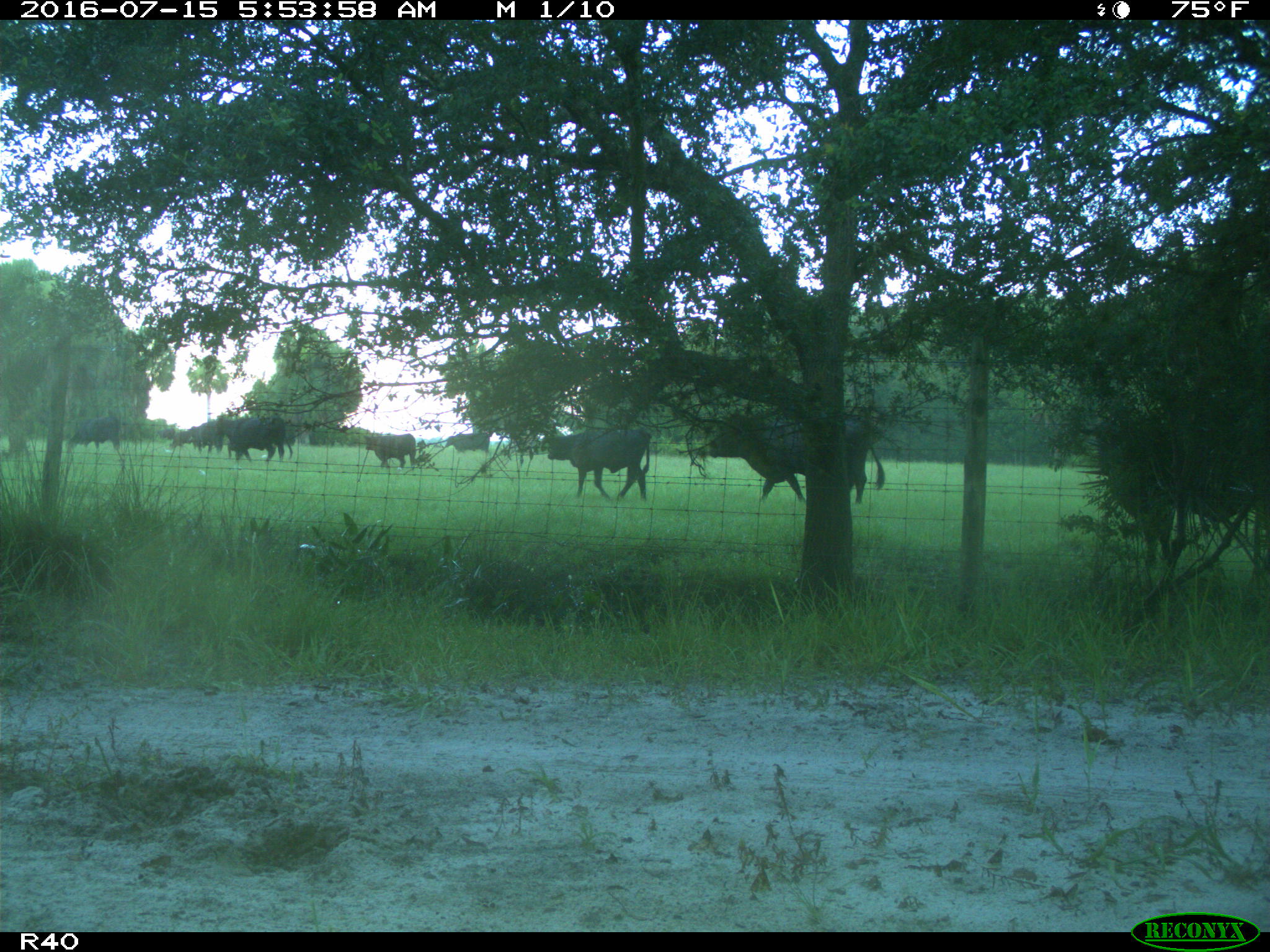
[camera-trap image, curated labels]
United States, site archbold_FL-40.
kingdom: Animalia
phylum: Chordata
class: Mammalia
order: Artiodactyla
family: Bovidae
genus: Bos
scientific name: Bos taurus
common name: domestic cow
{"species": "Bos taurus (domestic cow)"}